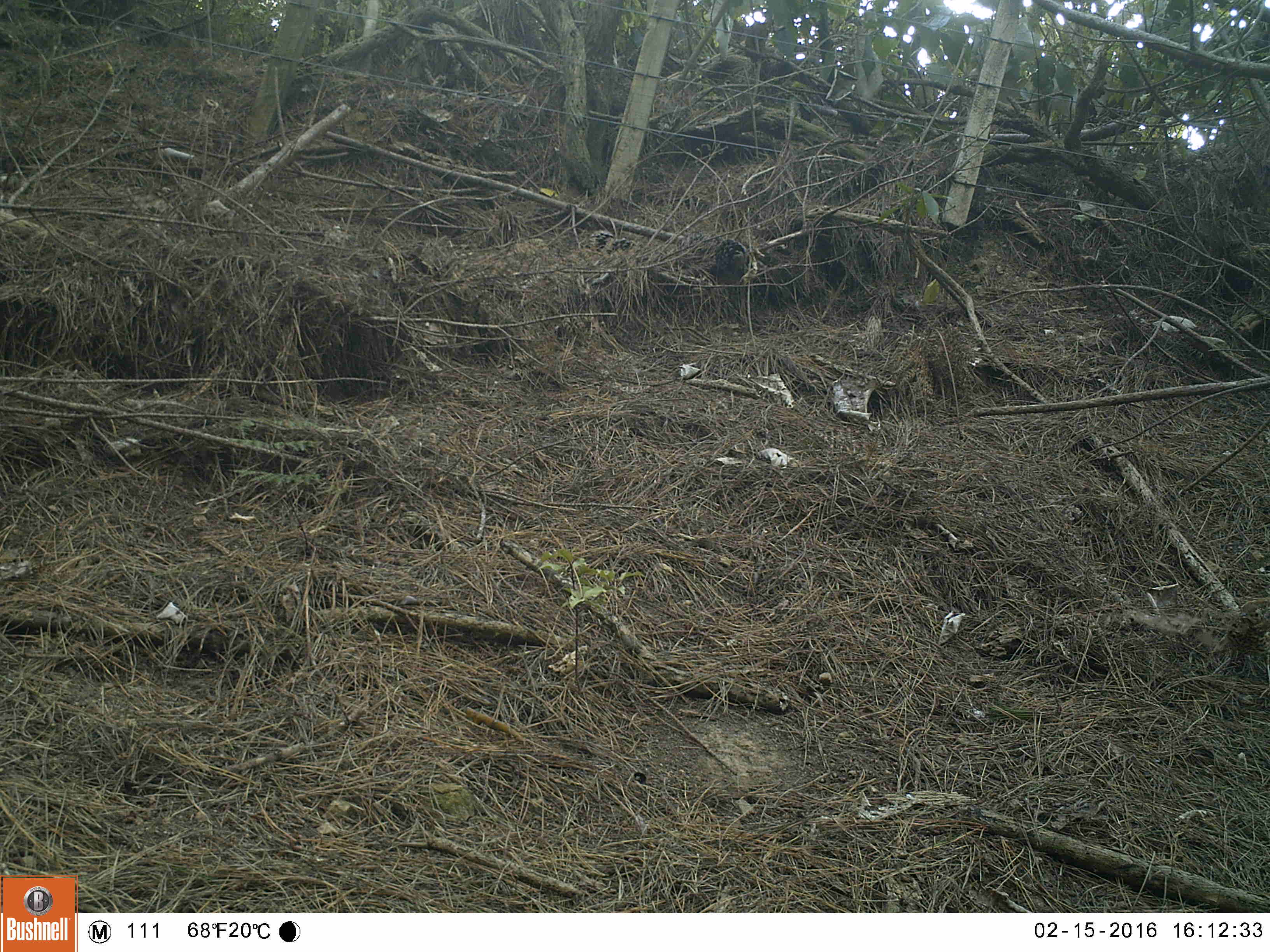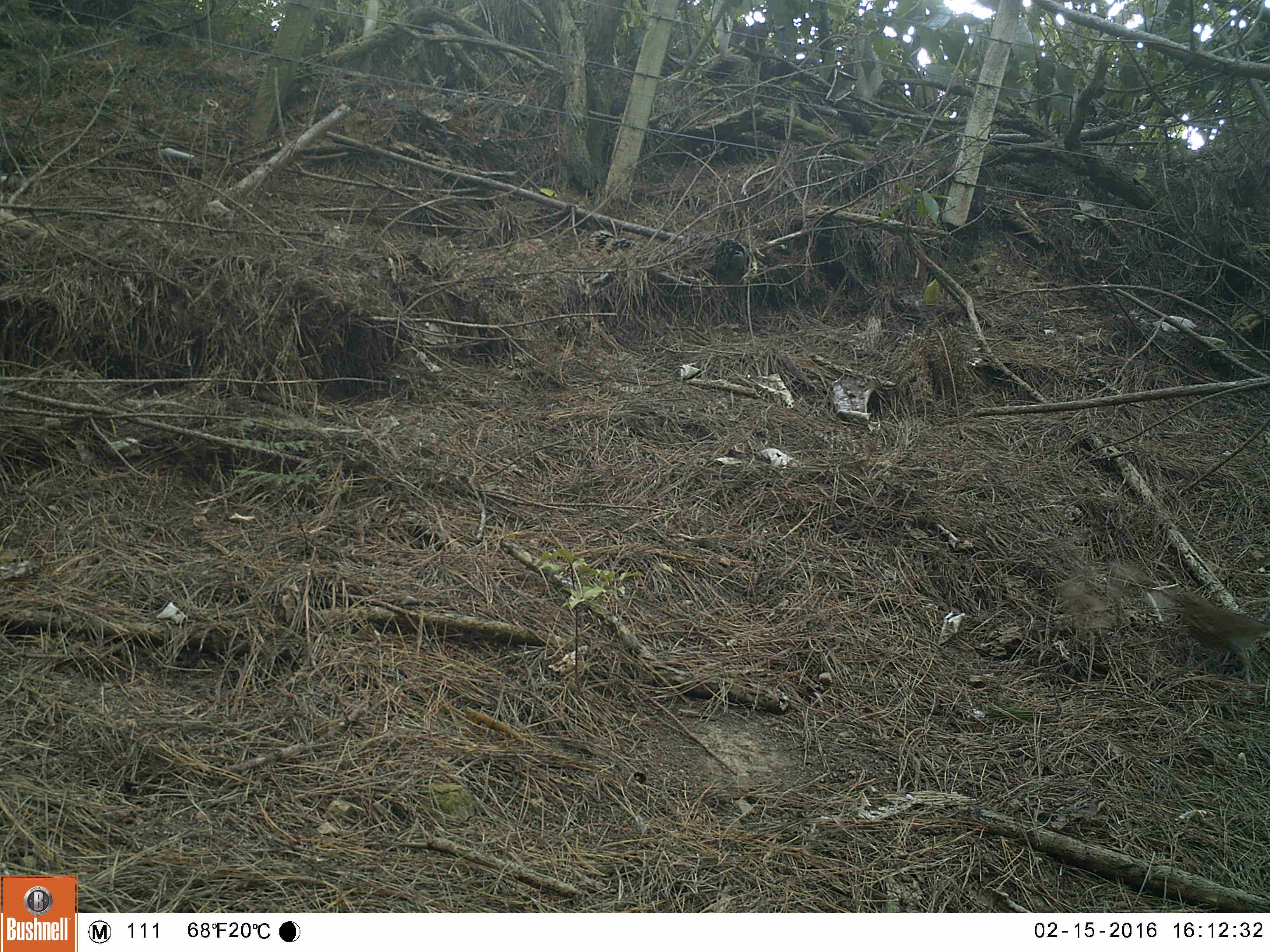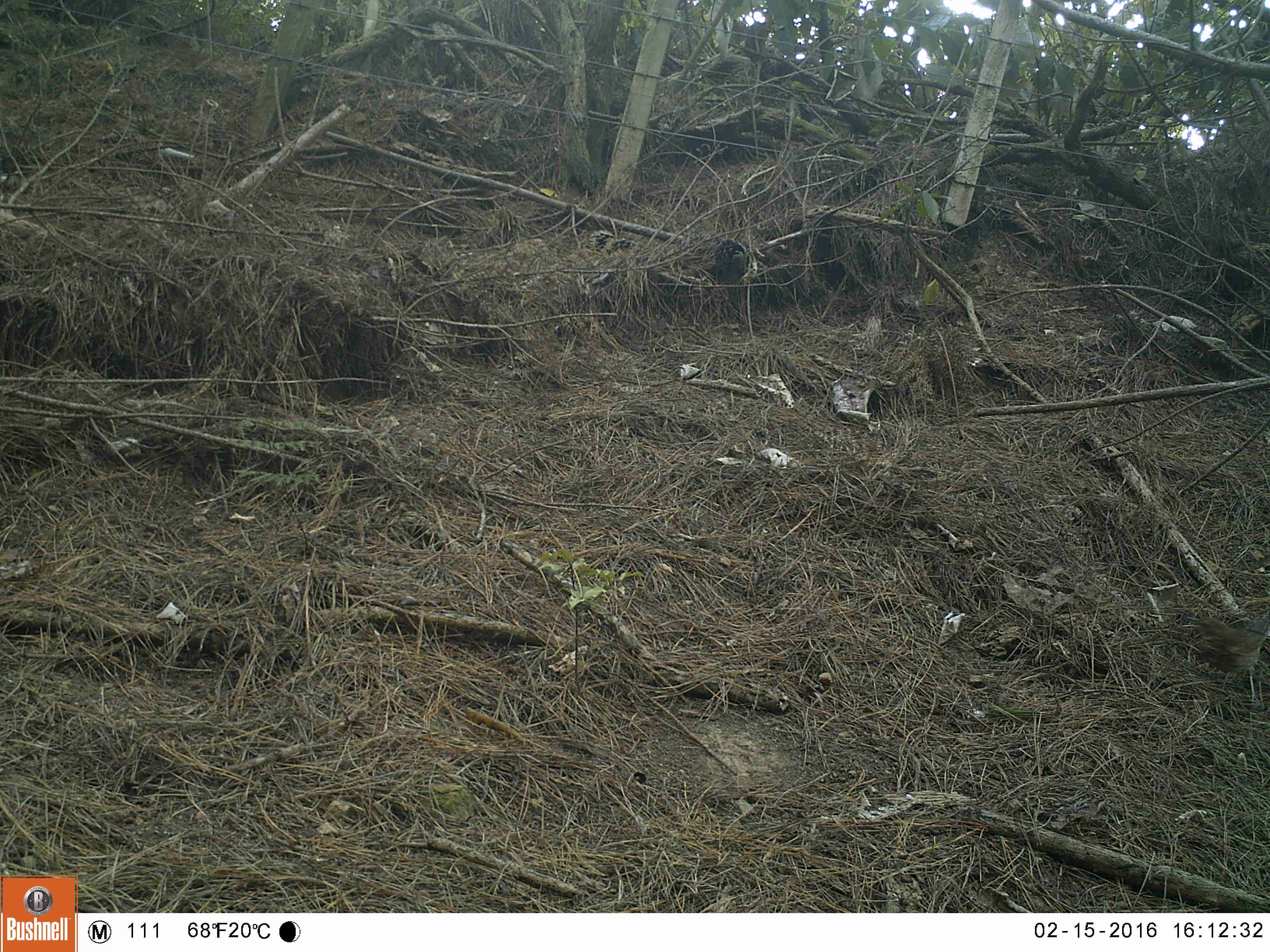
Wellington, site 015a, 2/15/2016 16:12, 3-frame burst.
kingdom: Animalia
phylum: Chordata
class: Aves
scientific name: Aves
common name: bird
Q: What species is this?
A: Bird (Aves).